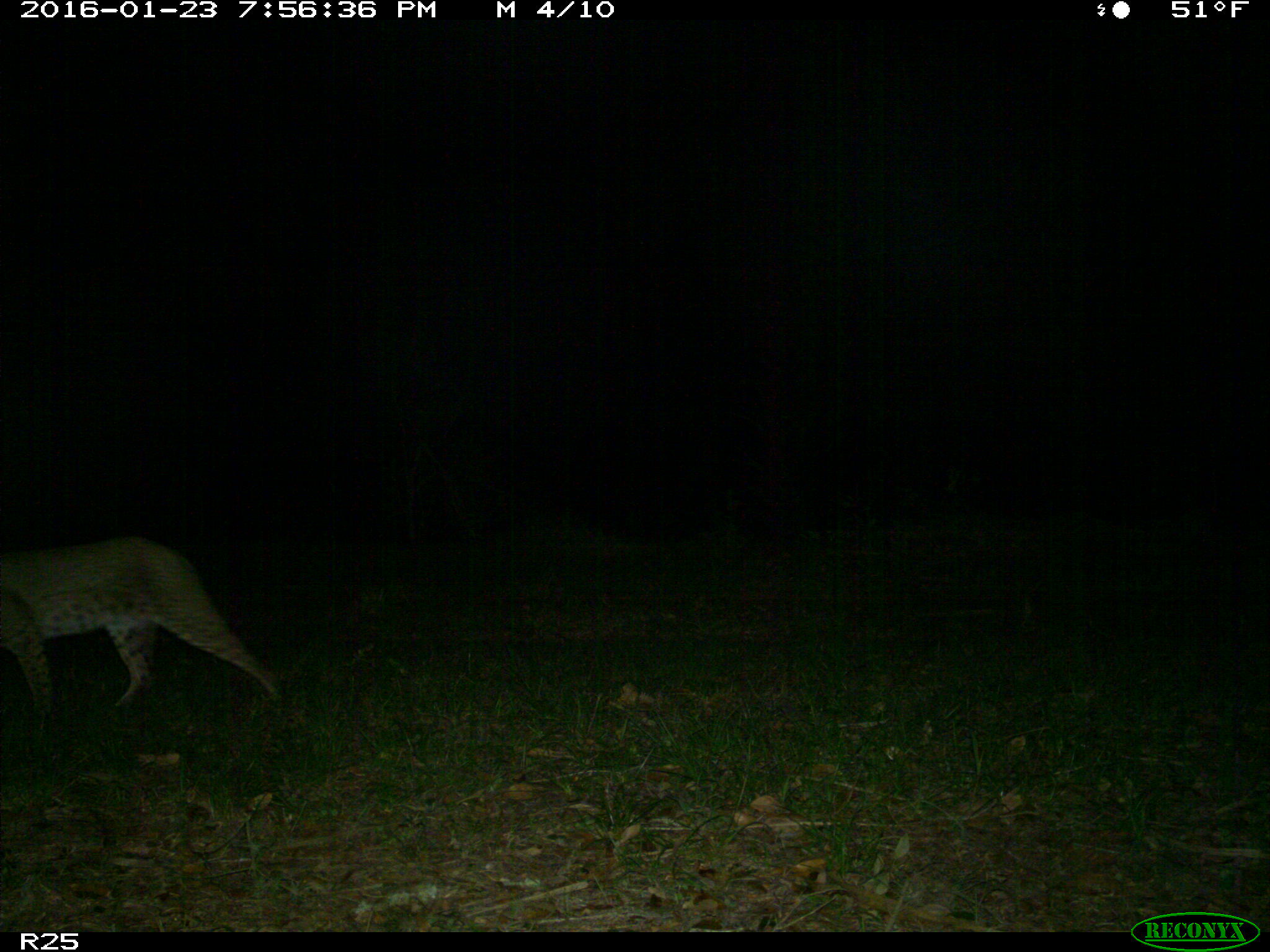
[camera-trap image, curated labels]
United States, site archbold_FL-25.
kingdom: Animalia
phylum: Chordata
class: Mammalia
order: Carnivora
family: Felidae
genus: Lynx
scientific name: Lynx rufus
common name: bobcat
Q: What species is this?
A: Lynx rufus (bobcat).